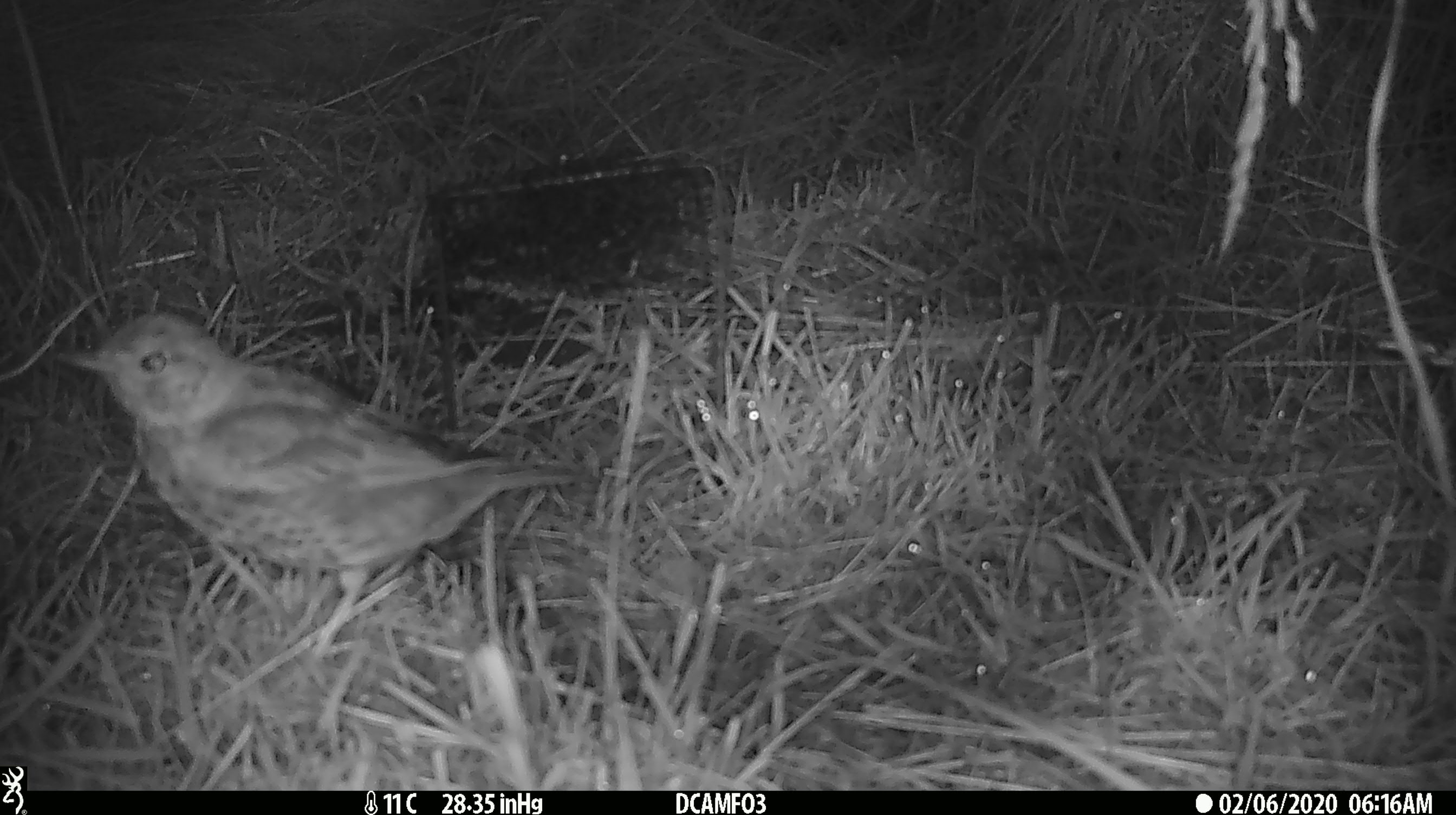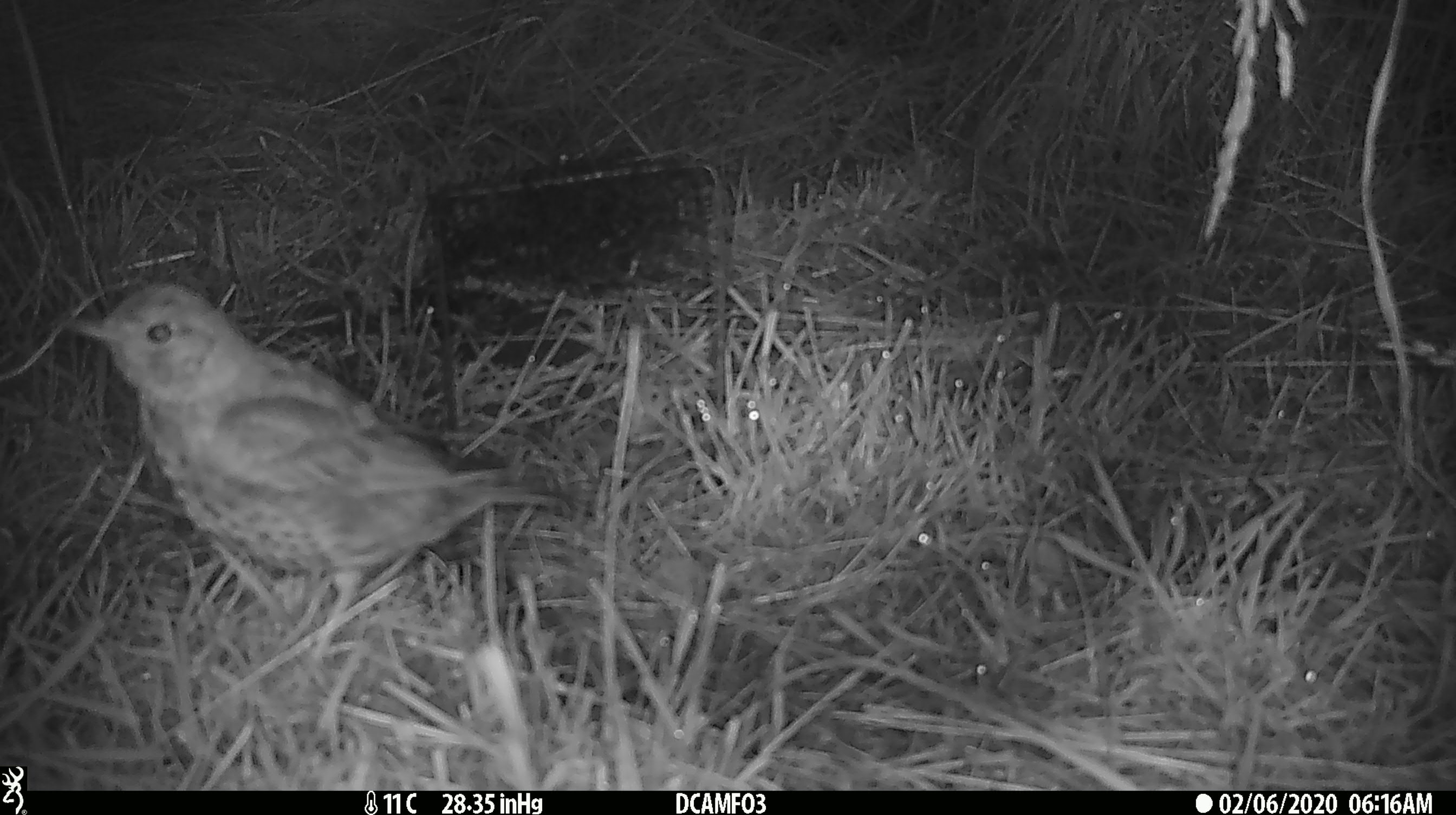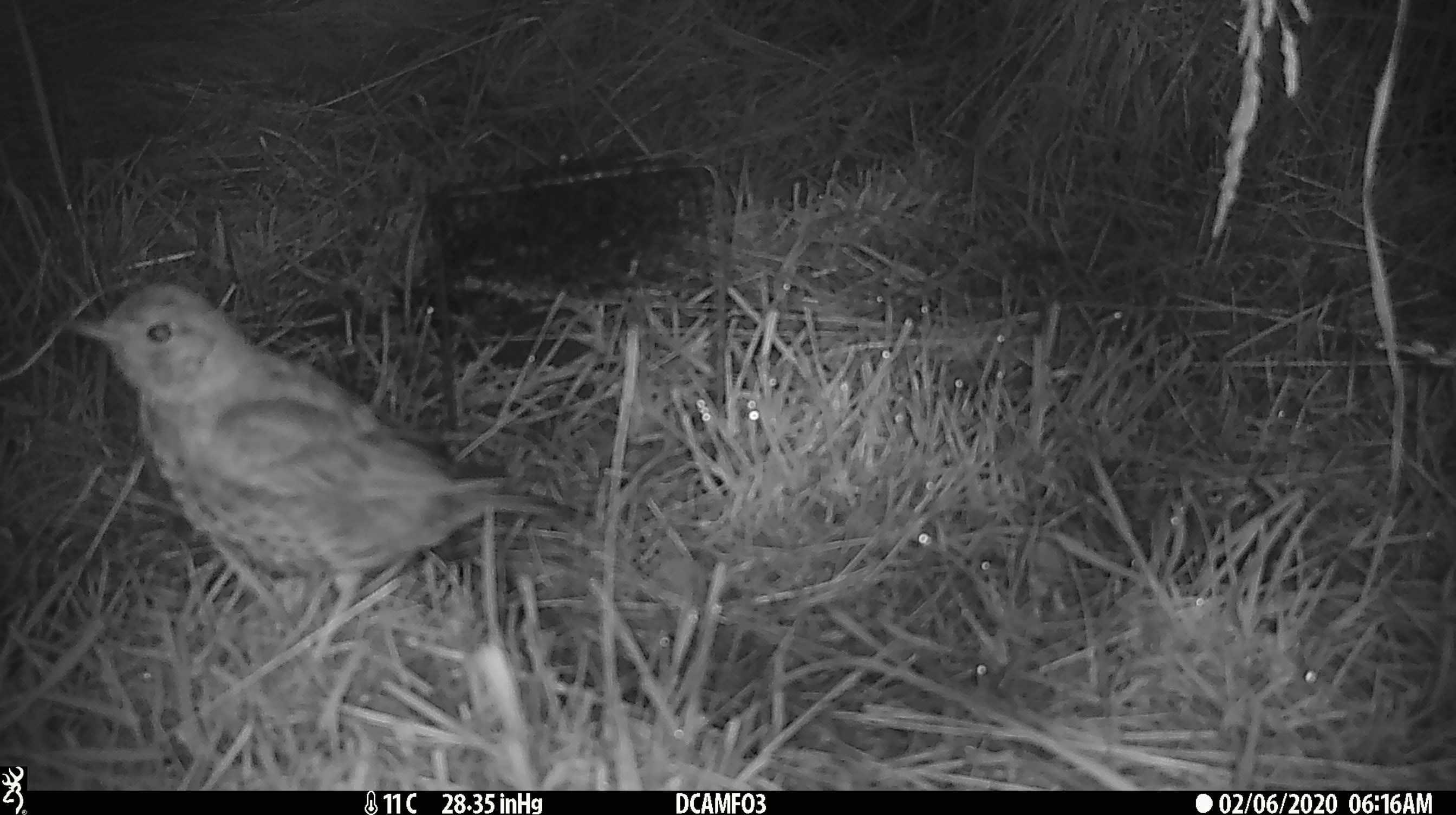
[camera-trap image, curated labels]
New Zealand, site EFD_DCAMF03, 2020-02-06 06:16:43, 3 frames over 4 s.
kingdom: Animalia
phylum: Chordata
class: Aves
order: Passeriformes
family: Turdidae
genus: Turdus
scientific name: Turdus philomelos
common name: song thrush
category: thrush